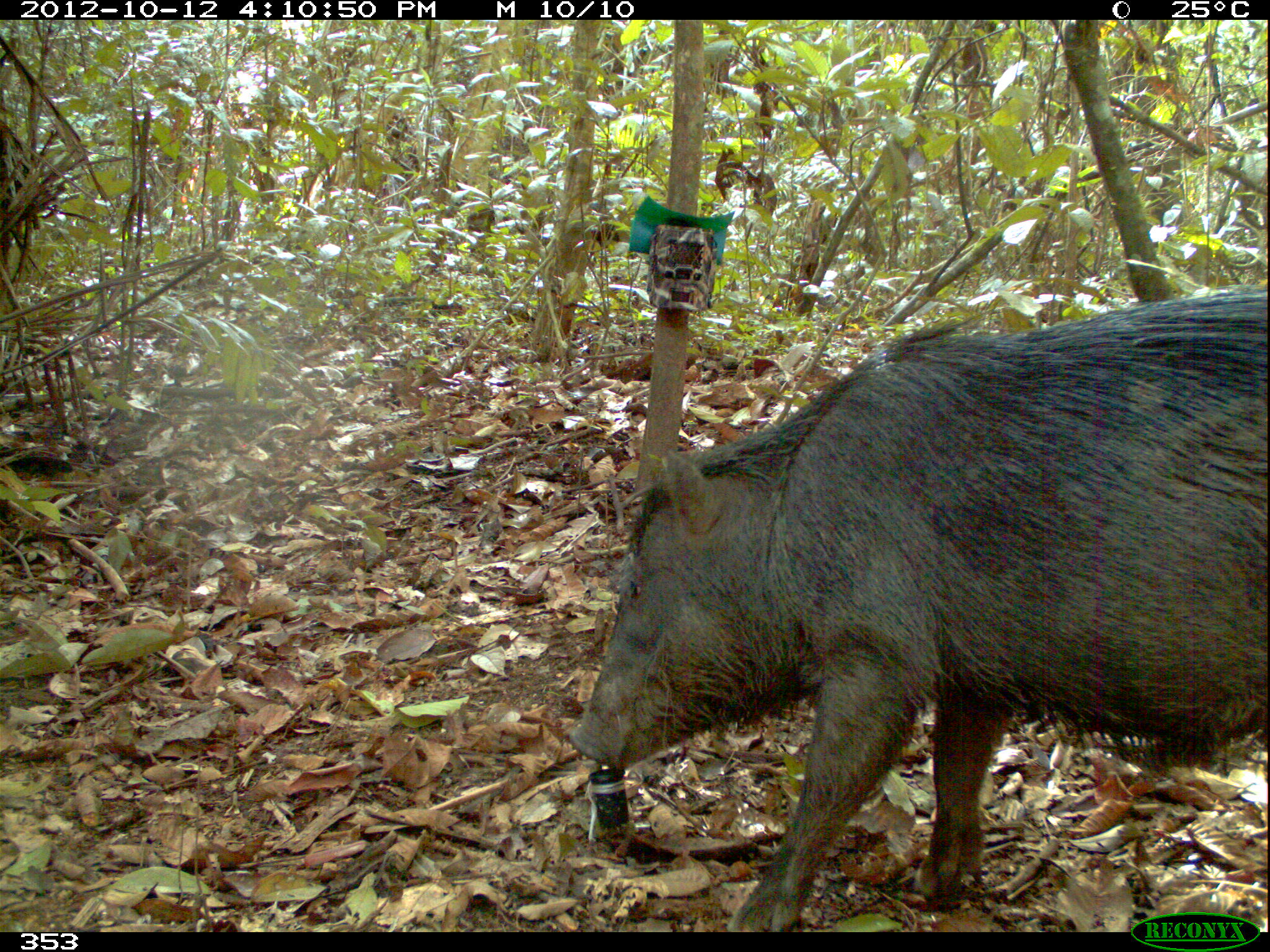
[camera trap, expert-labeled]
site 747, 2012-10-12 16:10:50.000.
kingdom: Animalia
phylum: Chordata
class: Mammalia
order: Artiodactyla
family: Tayassuidae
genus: Tayassu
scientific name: Tayassu pecari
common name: white-lipped peccary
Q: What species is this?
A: Tayassu pecari (white-lipped peccary).